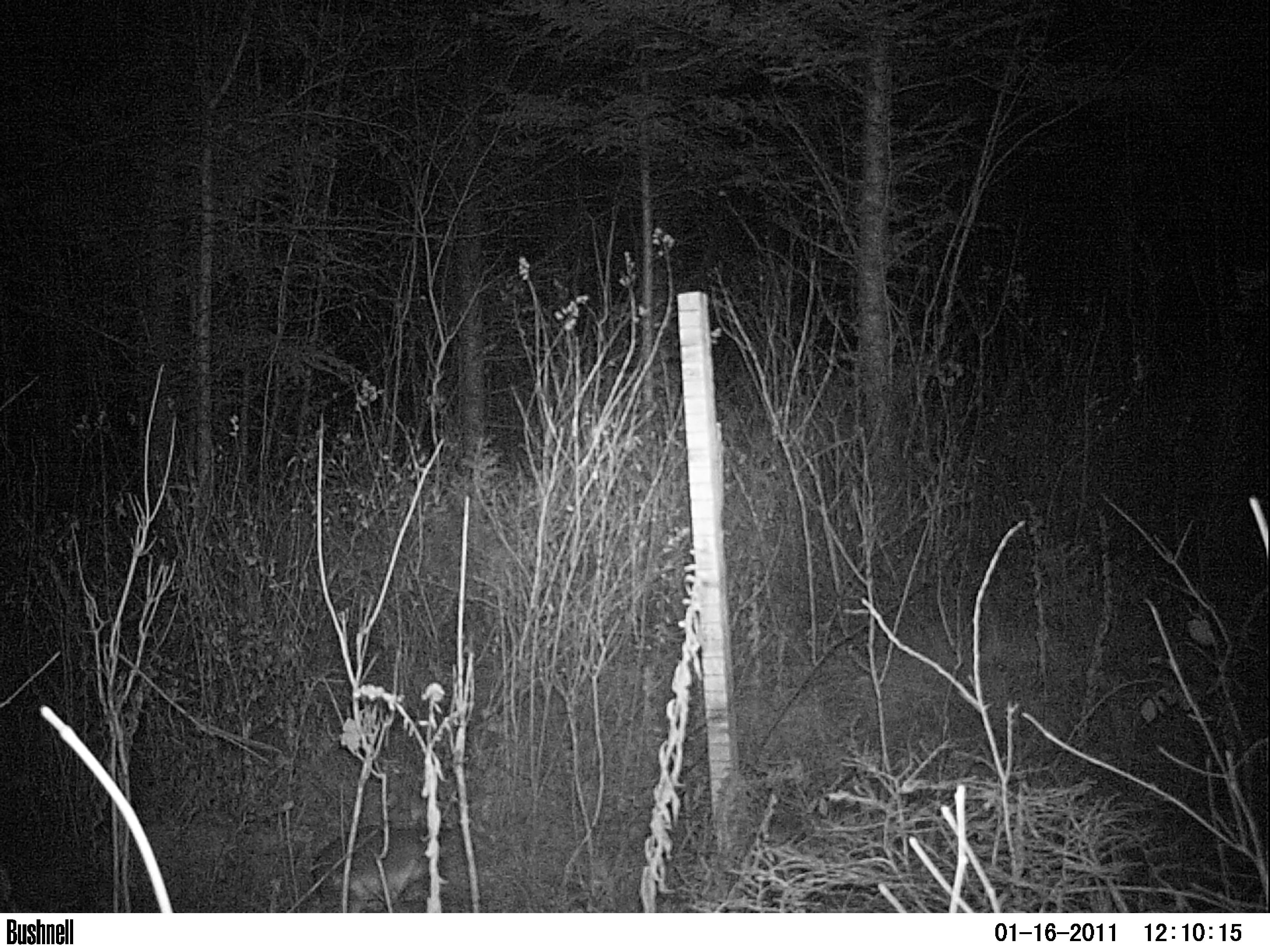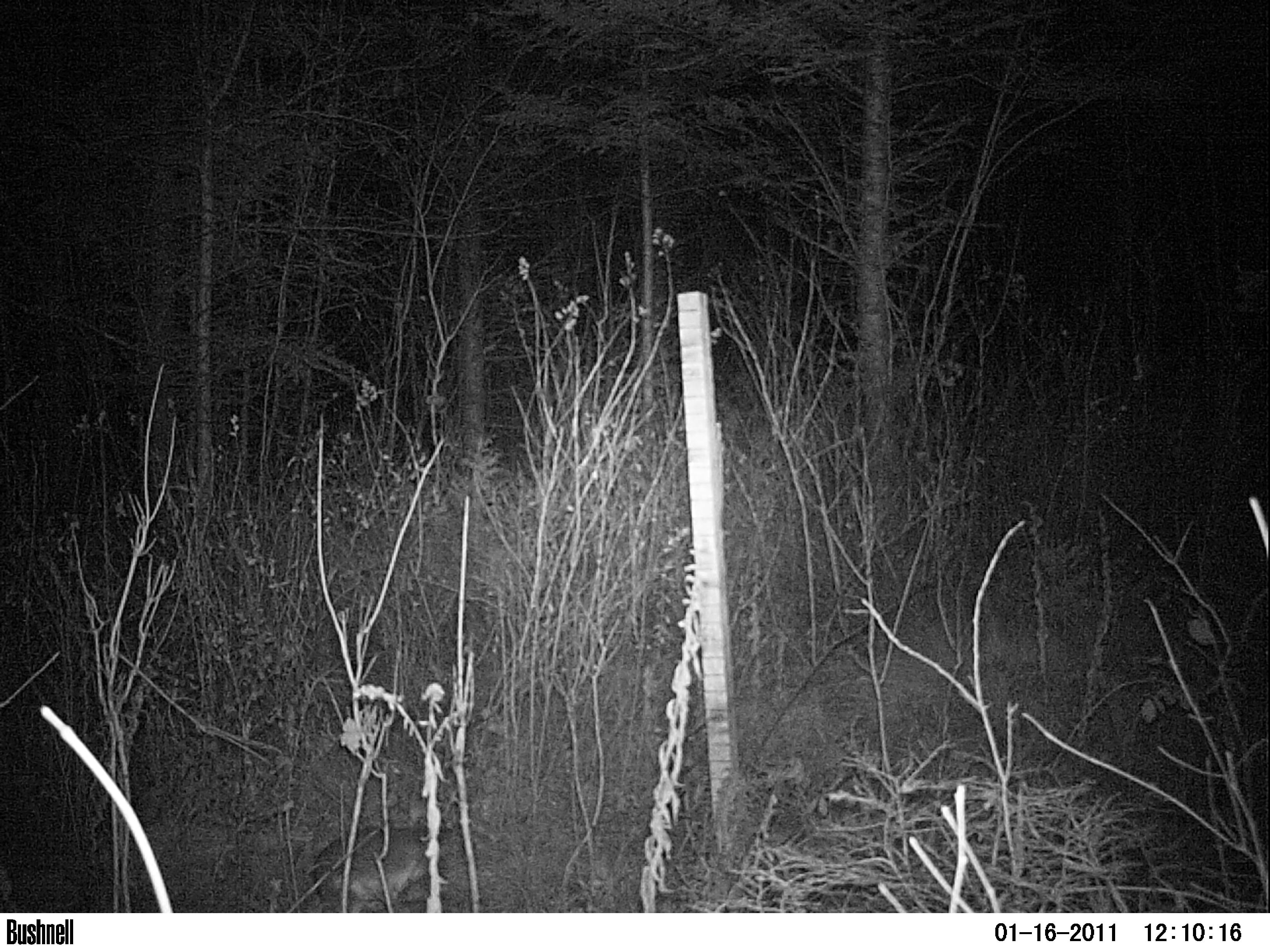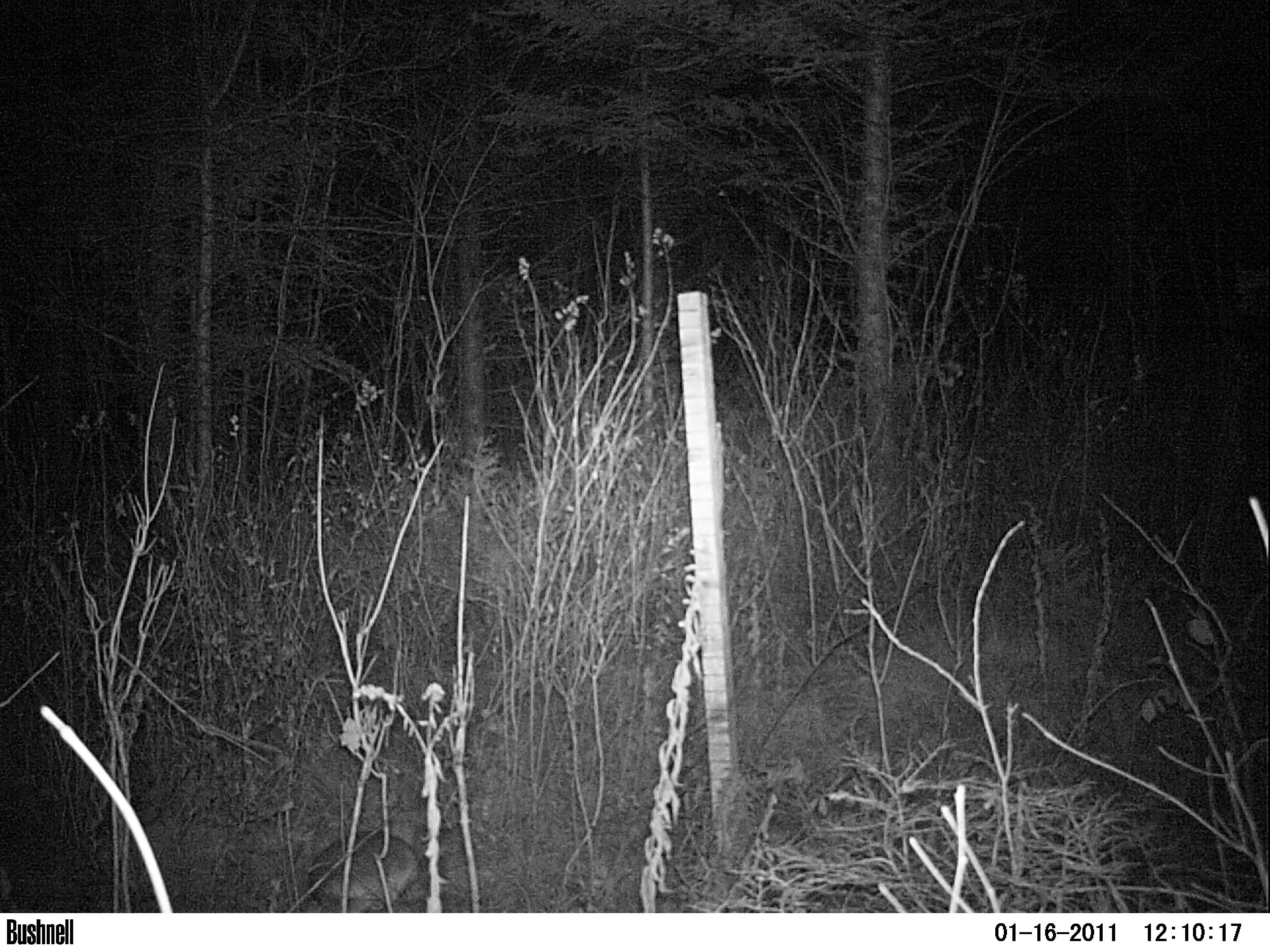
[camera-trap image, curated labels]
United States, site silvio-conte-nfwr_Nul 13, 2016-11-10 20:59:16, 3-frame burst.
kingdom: Animalia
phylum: Chordata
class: Mammalia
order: Lagomorpha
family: Leporidae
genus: Lepus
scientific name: Lepus americanus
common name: snowshoe hare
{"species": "snowshoe hare (Lepus americanus)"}